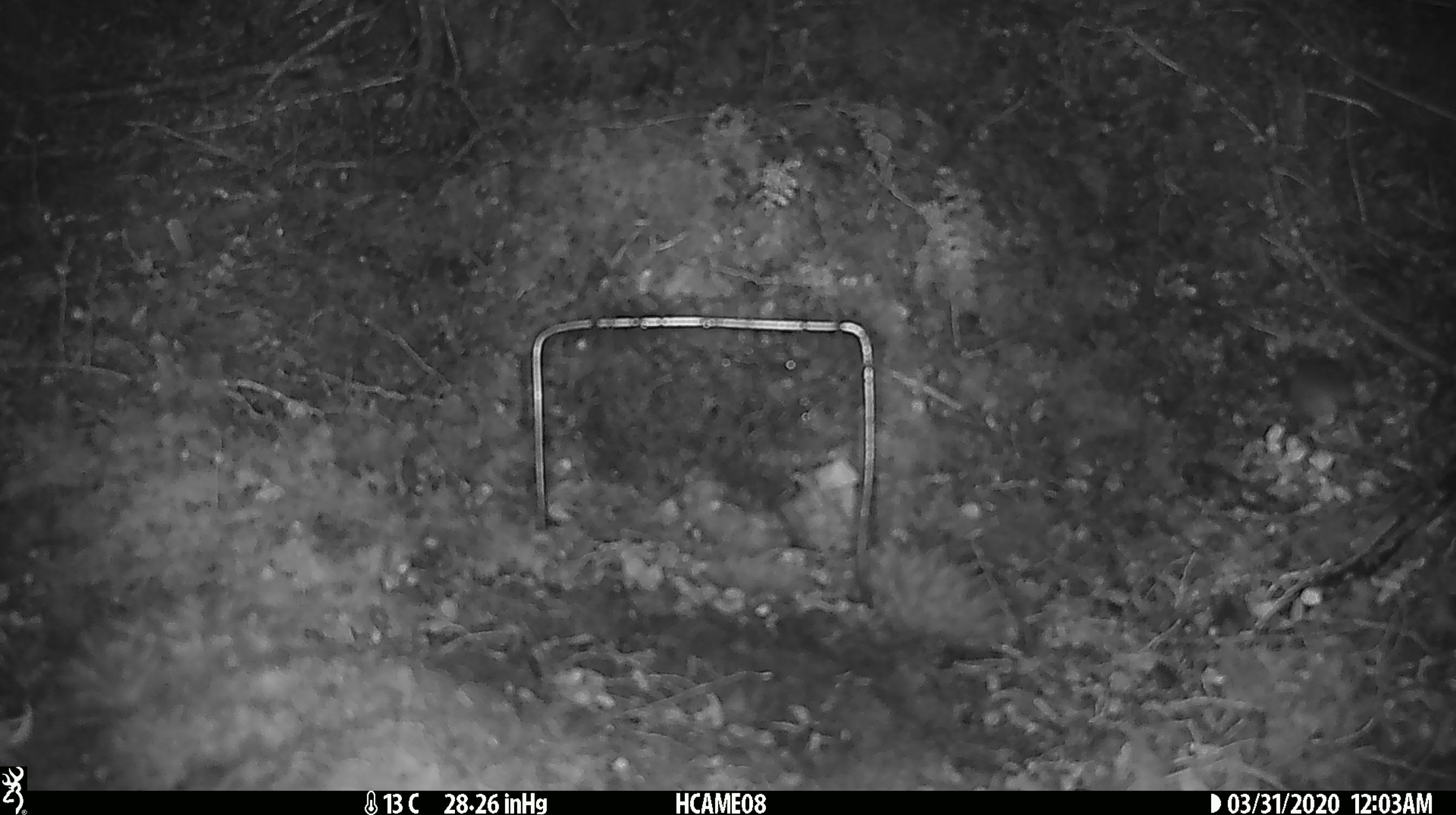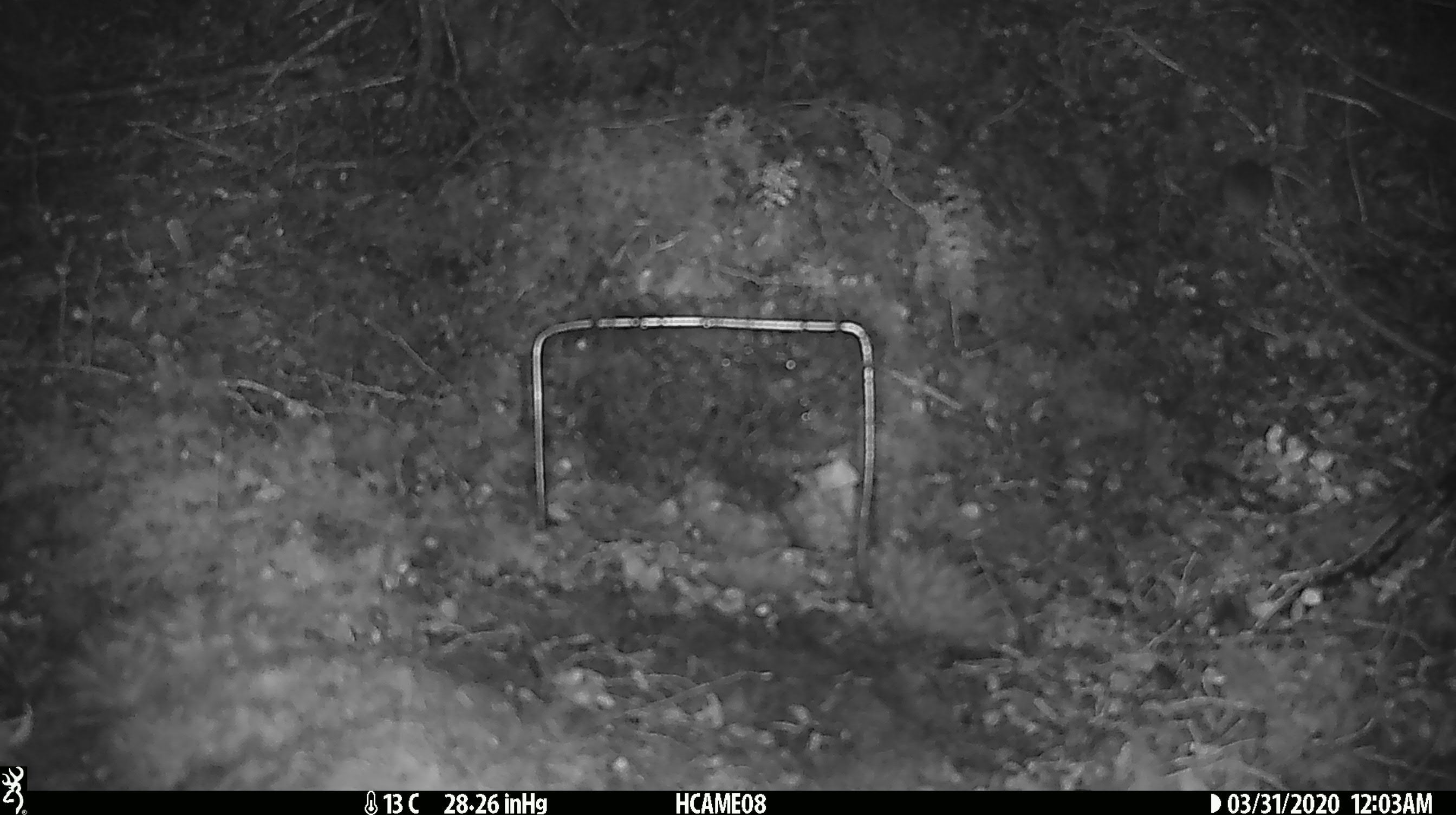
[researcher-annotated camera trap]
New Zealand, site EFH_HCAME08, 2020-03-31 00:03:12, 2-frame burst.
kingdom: Animalia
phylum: Chordata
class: Mammalia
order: Rodentia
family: Muridae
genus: Mus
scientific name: Mus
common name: mouse